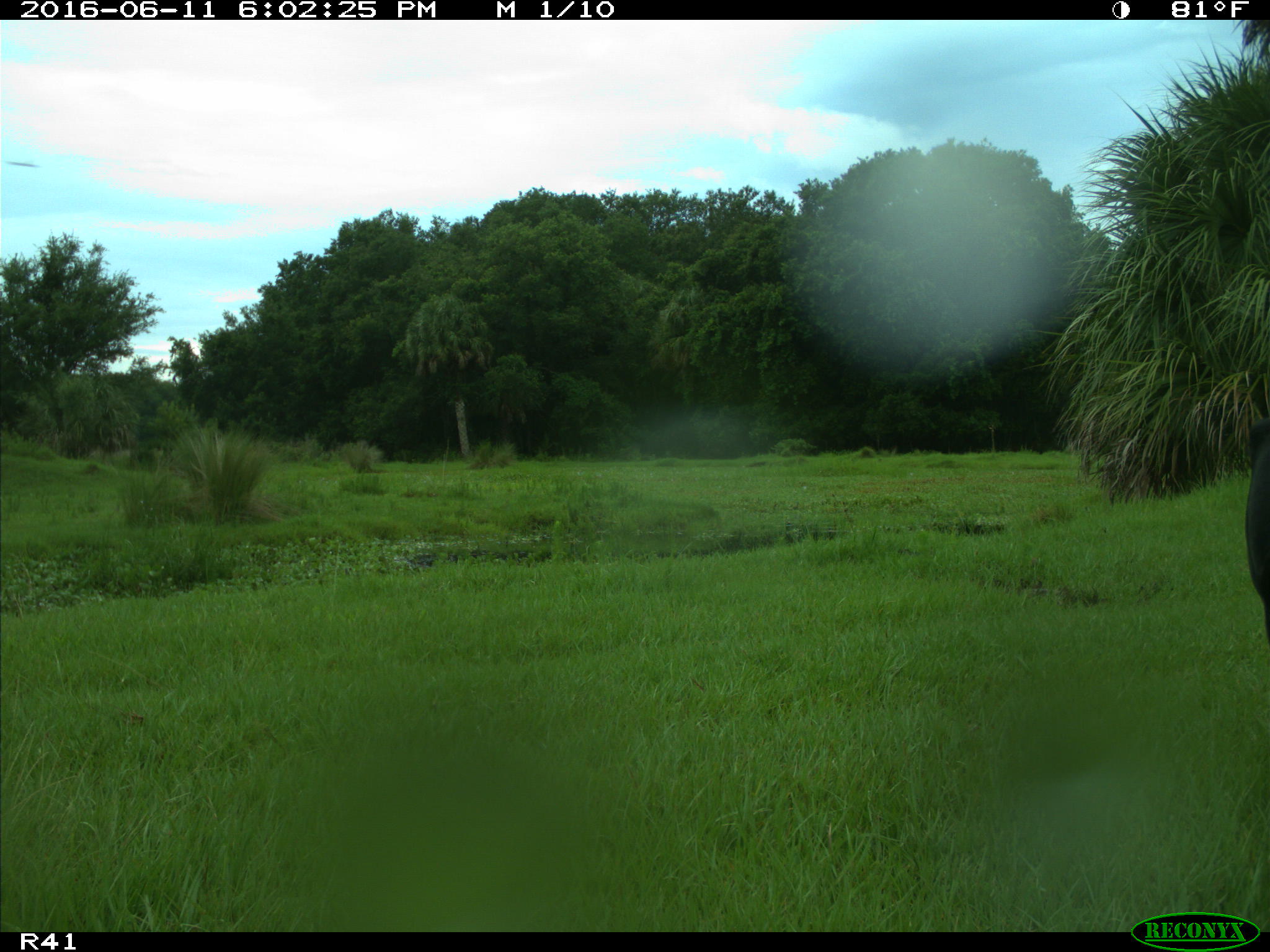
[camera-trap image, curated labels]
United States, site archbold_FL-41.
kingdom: Animalia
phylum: Chordata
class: Mammalia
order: Artiodactyla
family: Bovidae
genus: Bos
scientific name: Bos taurus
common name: domestic cow